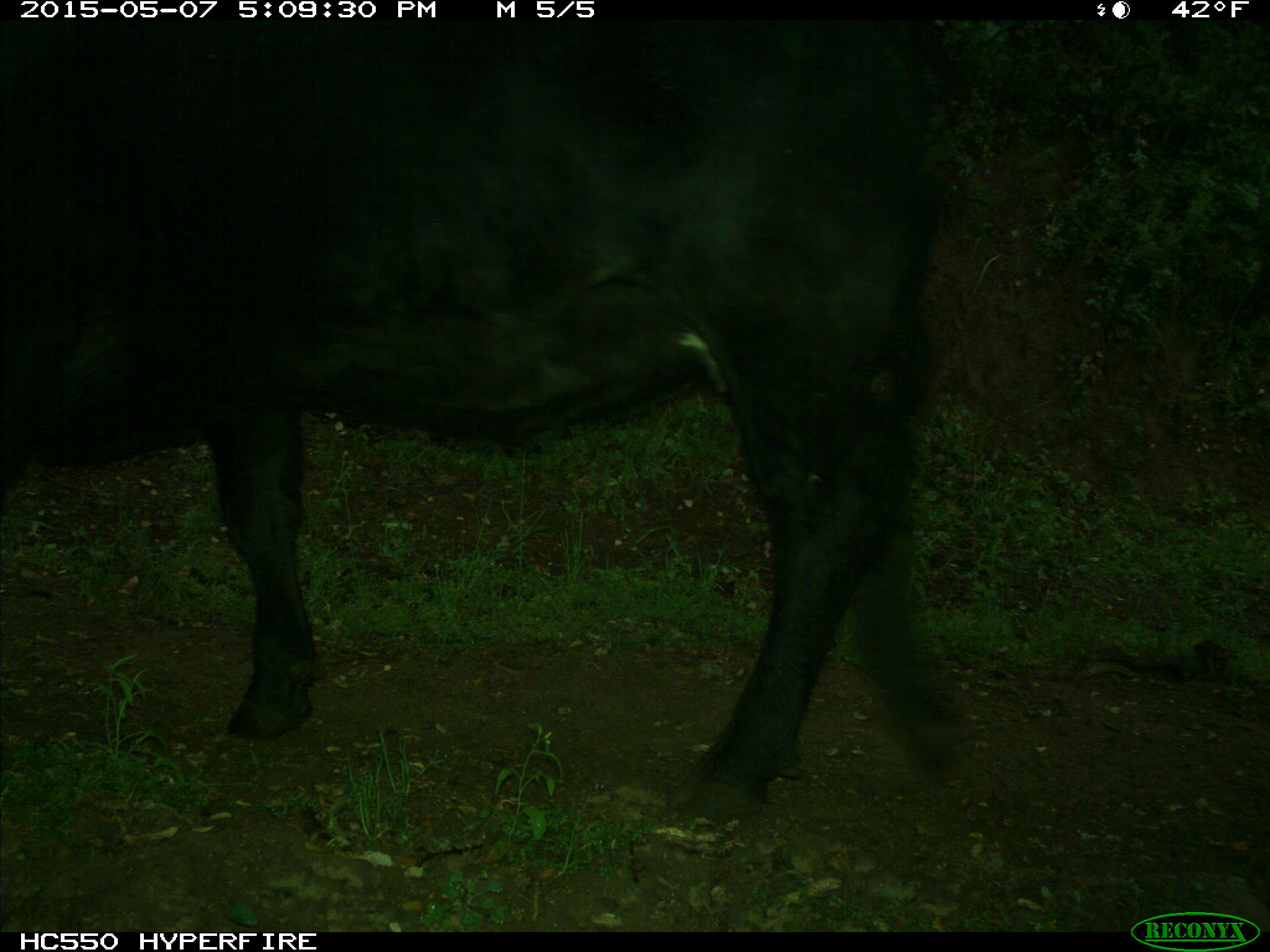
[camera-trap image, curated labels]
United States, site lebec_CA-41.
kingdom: Animalia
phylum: Chordata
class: Mammalia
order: Artiodactyla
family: Bovidae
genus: Bos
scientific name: Bos taurus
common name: domestic cow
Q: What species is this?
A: Bos taurus (domestic cow).